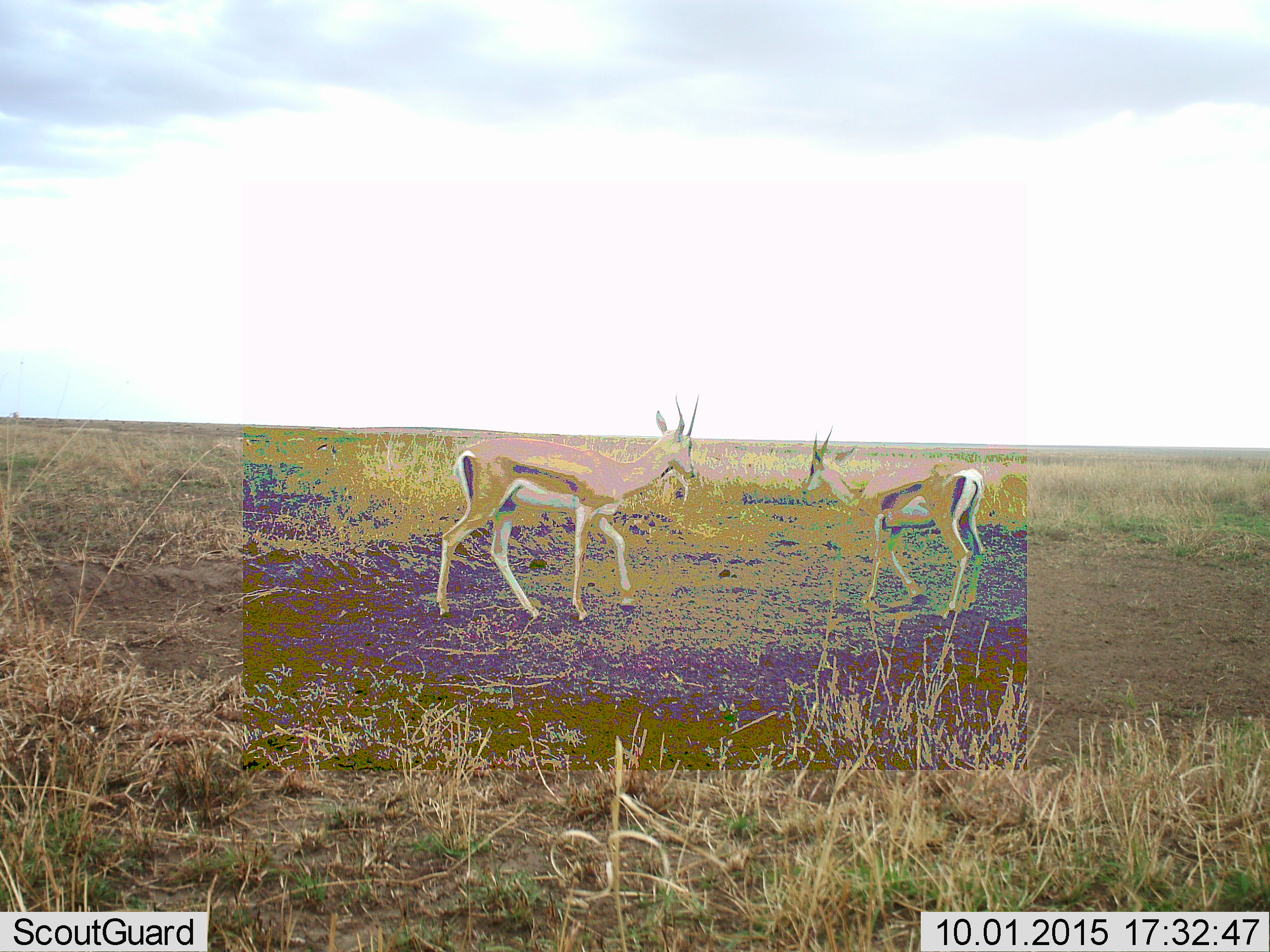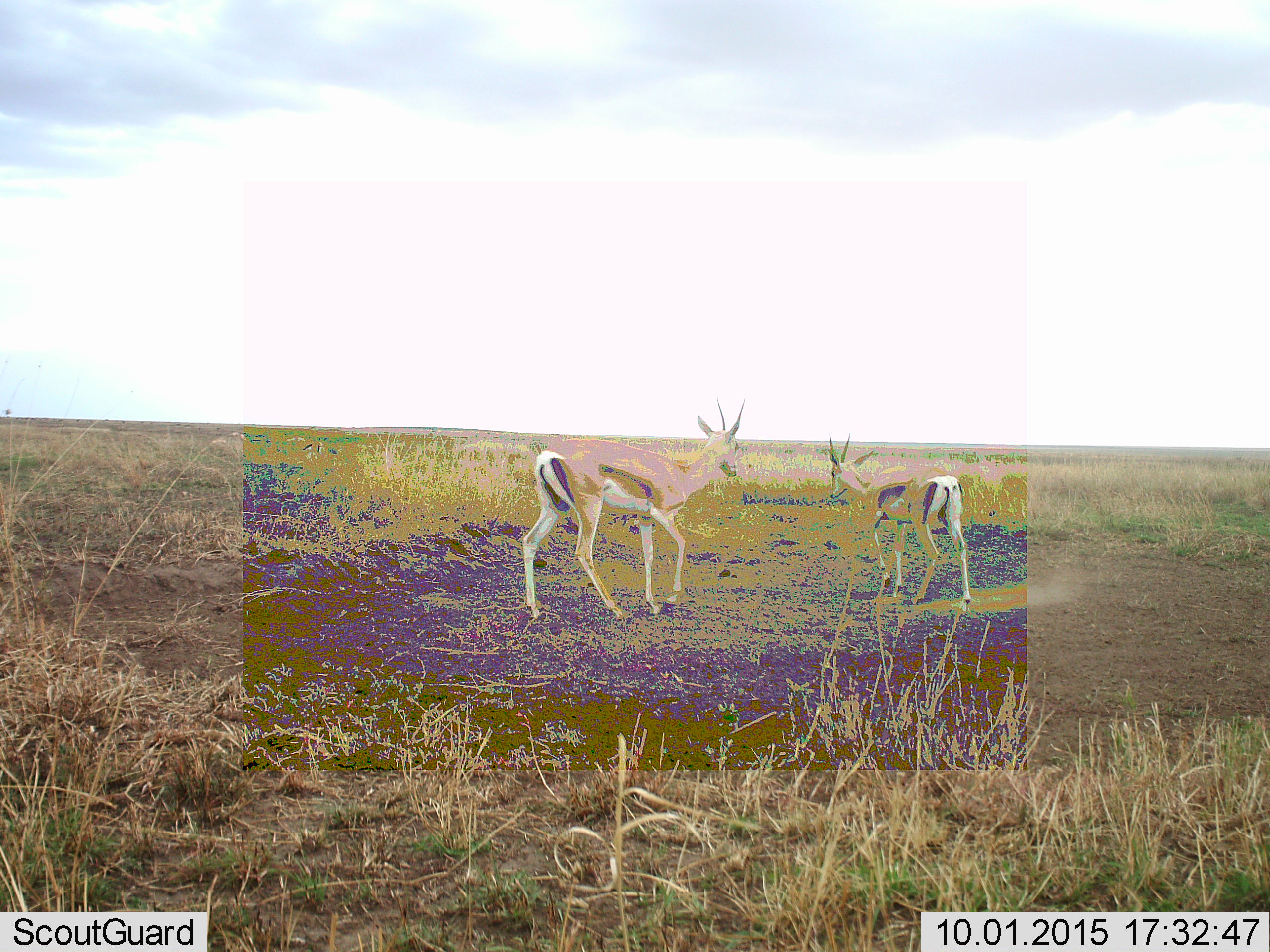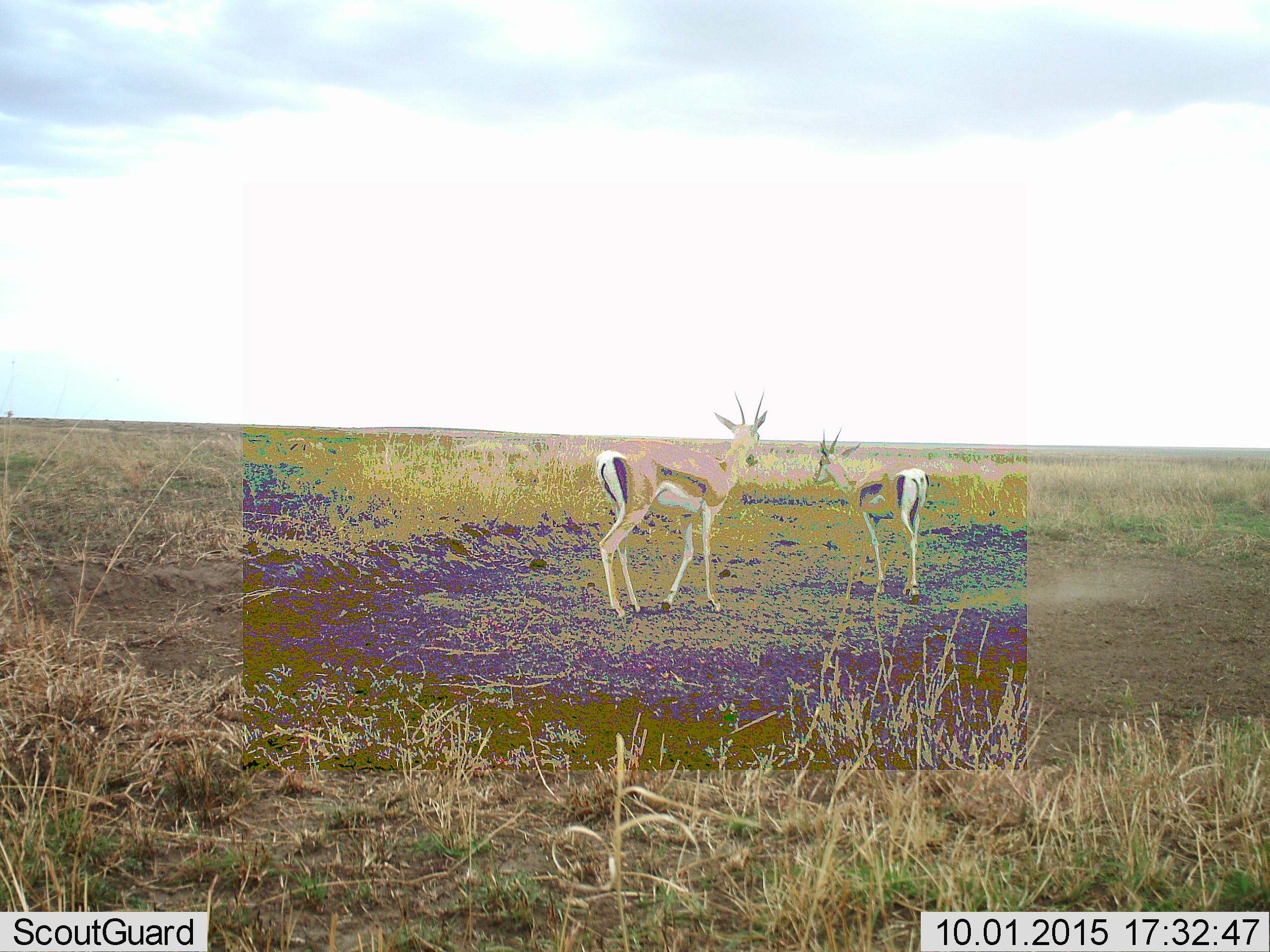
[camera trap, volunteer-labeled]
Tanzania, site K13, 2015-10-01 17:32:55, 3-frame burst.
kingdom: Animalia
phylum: Chordata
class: Mammalia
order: Artiodactyla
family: Bovidae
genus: Eudorcas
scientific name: Eudorcas thomsonii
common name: thomson's gazelle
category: gazellethomsons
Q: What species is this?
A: Gazellethomsons (thomson's gazelle) (Eudorcas thomsonii).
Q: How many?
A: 2.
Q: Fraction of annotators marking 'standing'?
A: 12%.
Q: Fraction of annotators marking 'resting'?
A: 0%.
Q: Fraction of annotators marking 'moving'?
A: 88%.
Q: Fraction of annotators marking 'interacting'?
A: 0%.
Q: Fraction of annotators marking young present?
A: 0%.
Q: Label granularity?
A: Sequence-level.